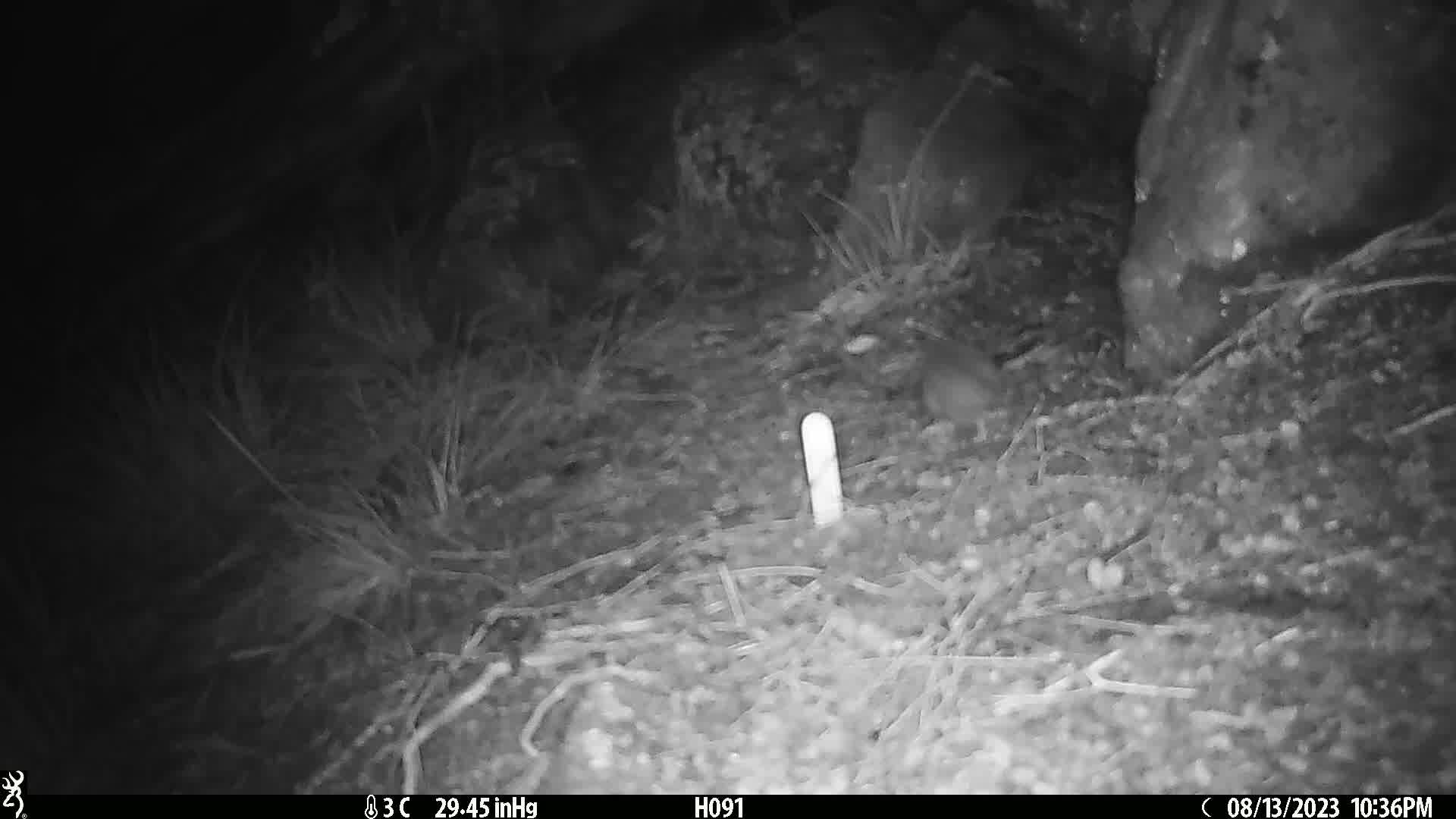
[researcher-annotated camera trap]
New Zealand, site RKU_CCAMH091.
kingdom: Animalia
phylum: Chordata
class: Mammalia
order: Rodentia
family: Muridae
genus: Rattus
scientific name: Rattus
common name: rat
Rat (Rattus).